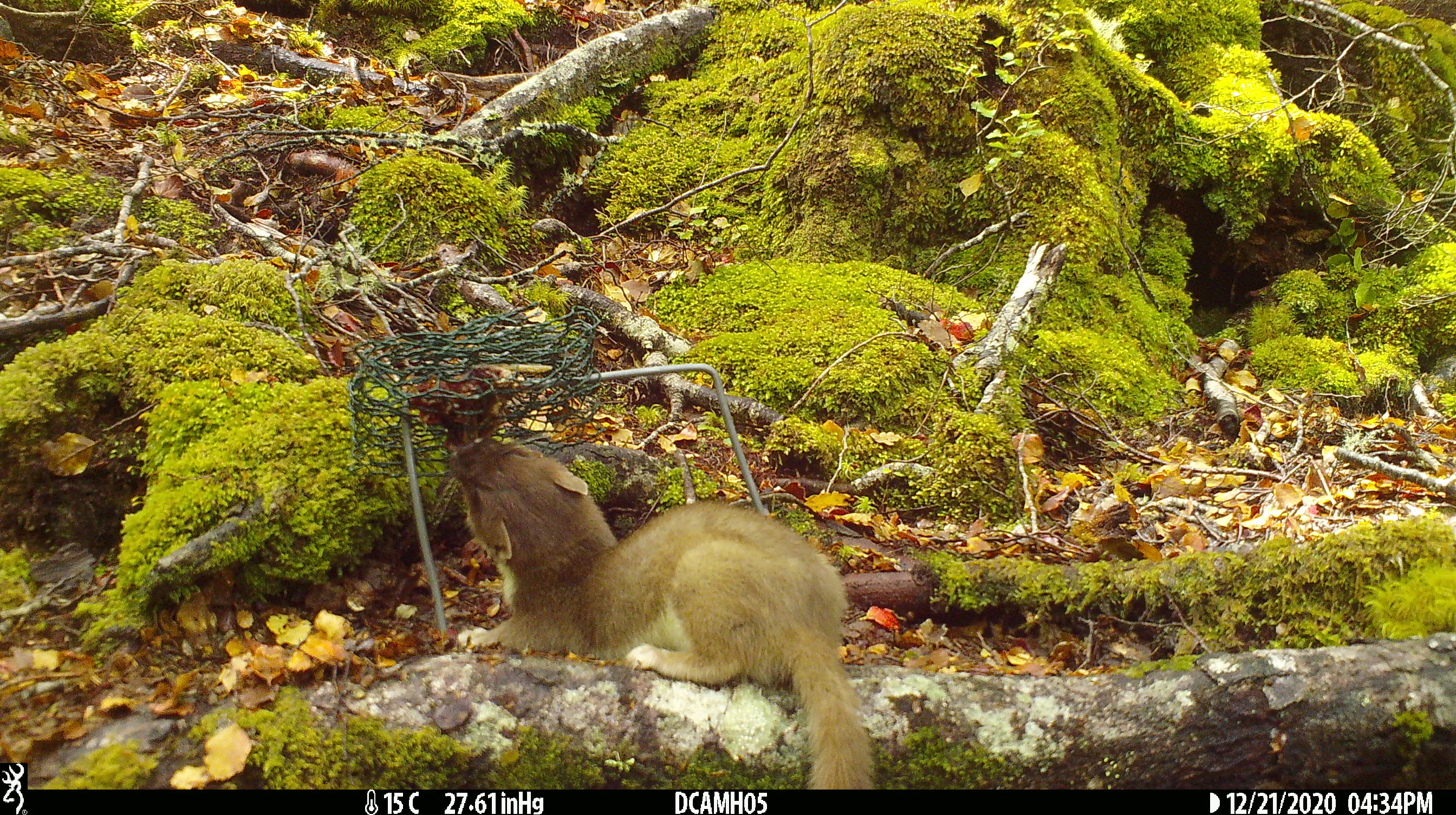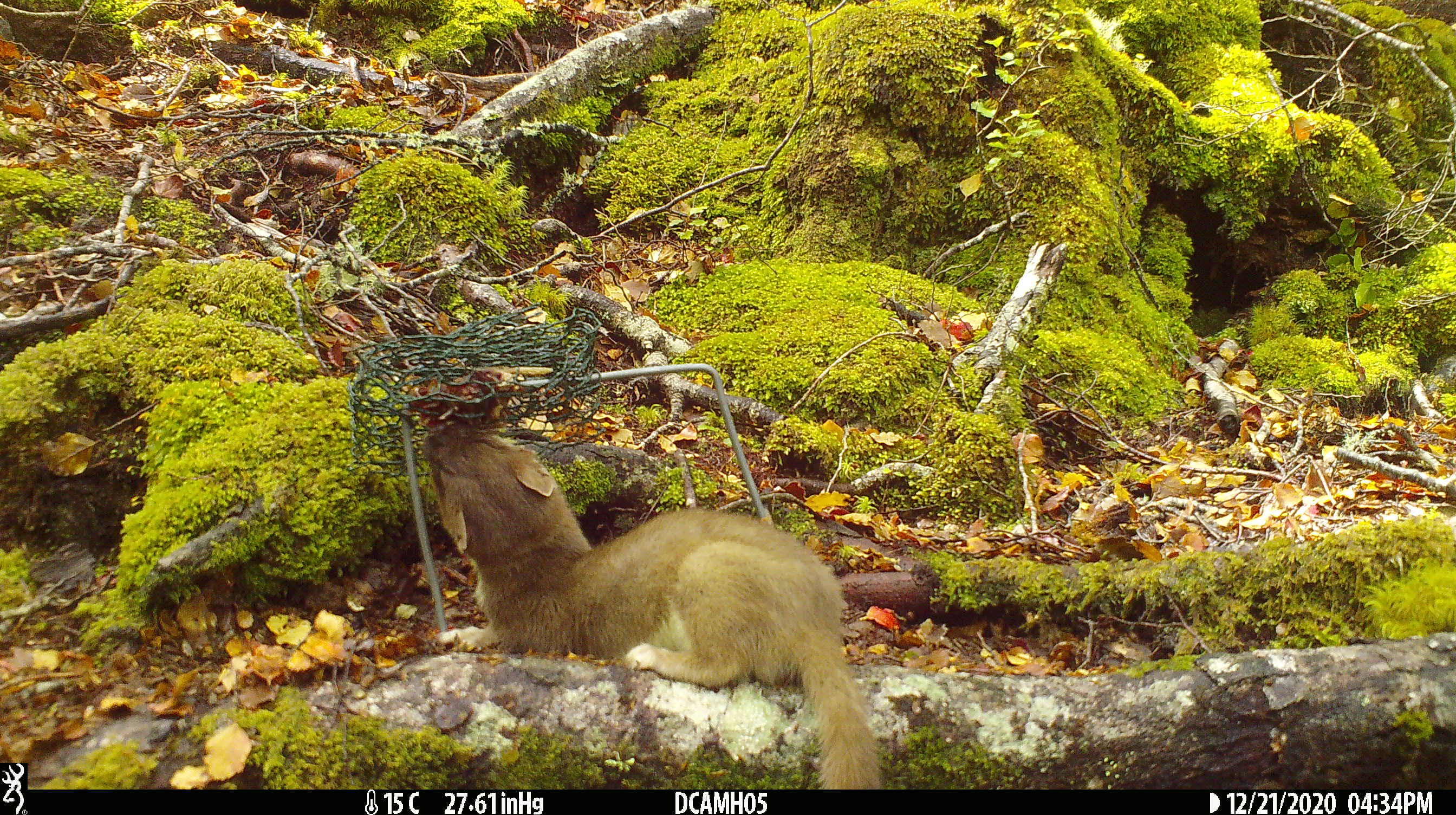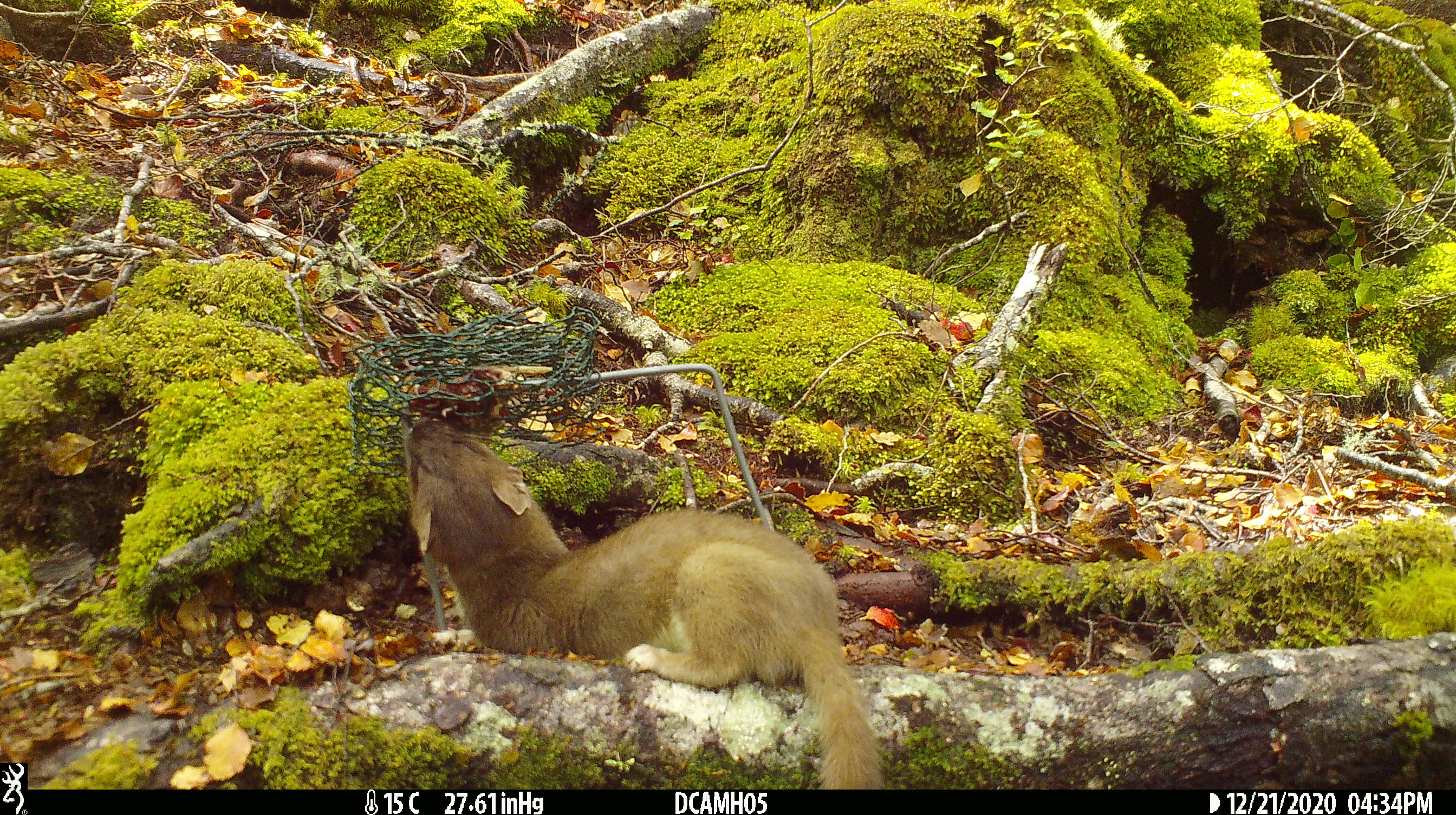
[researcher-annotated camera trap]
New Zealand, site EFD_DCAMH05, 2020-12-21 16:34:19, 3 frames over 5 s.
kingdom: Animalia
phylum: Chordata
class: Mammalia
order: Carnivora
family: Mustelidae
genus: Mustela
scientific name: Mustela erminea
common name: stoat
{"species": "stoat (Mustela erminea)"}